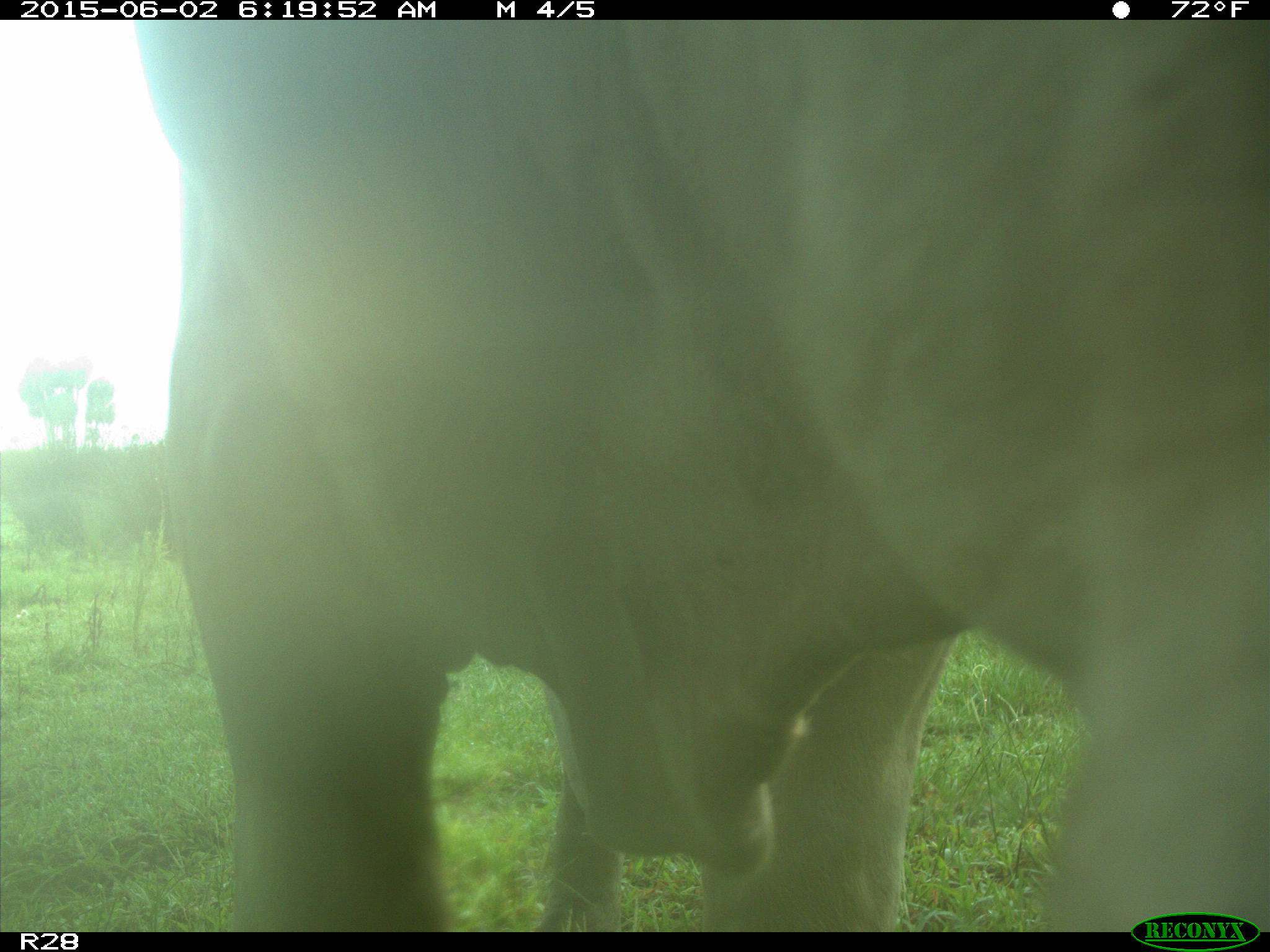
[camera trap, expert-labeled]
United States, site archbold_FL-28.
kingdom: Animalia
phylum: Chordata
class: Mammalia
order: Artiodactyla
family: Bovidae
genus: Bos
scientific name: Bos taurus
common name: domestic cow